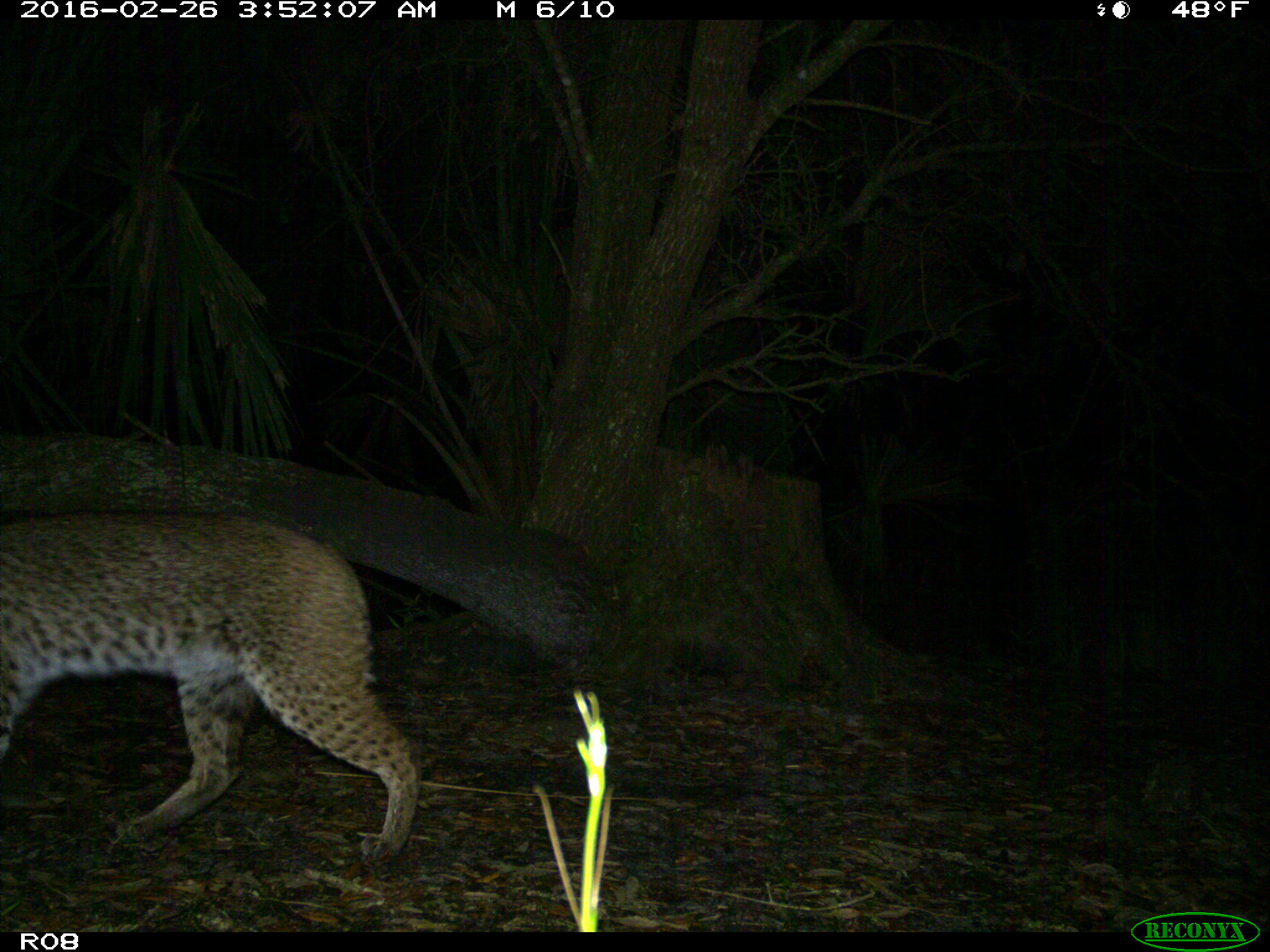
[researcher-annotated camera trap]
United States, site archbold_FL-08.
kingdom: Animalia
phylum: Chordata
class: Mammalia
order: Carnivora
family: Felidae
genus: Lynx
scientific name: Lynx rufus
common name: bobcat